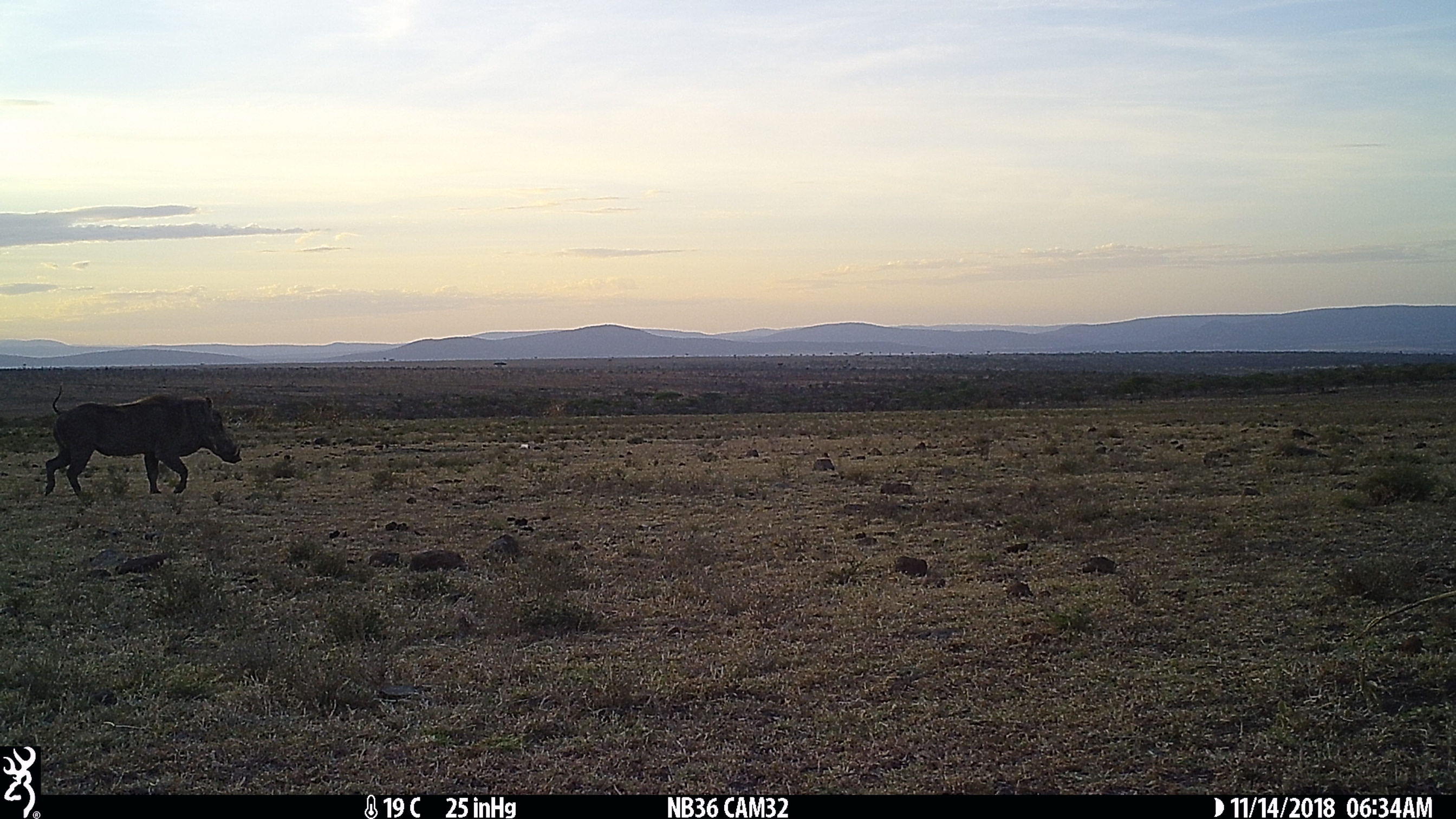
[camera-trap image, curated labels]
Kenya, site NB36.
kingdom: Animalia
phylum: Chordata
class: Mammalia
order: Artiodactyla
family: Suidae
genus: Phacochoerus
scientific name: Phacochoerus africanus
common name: common warthog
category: warthog